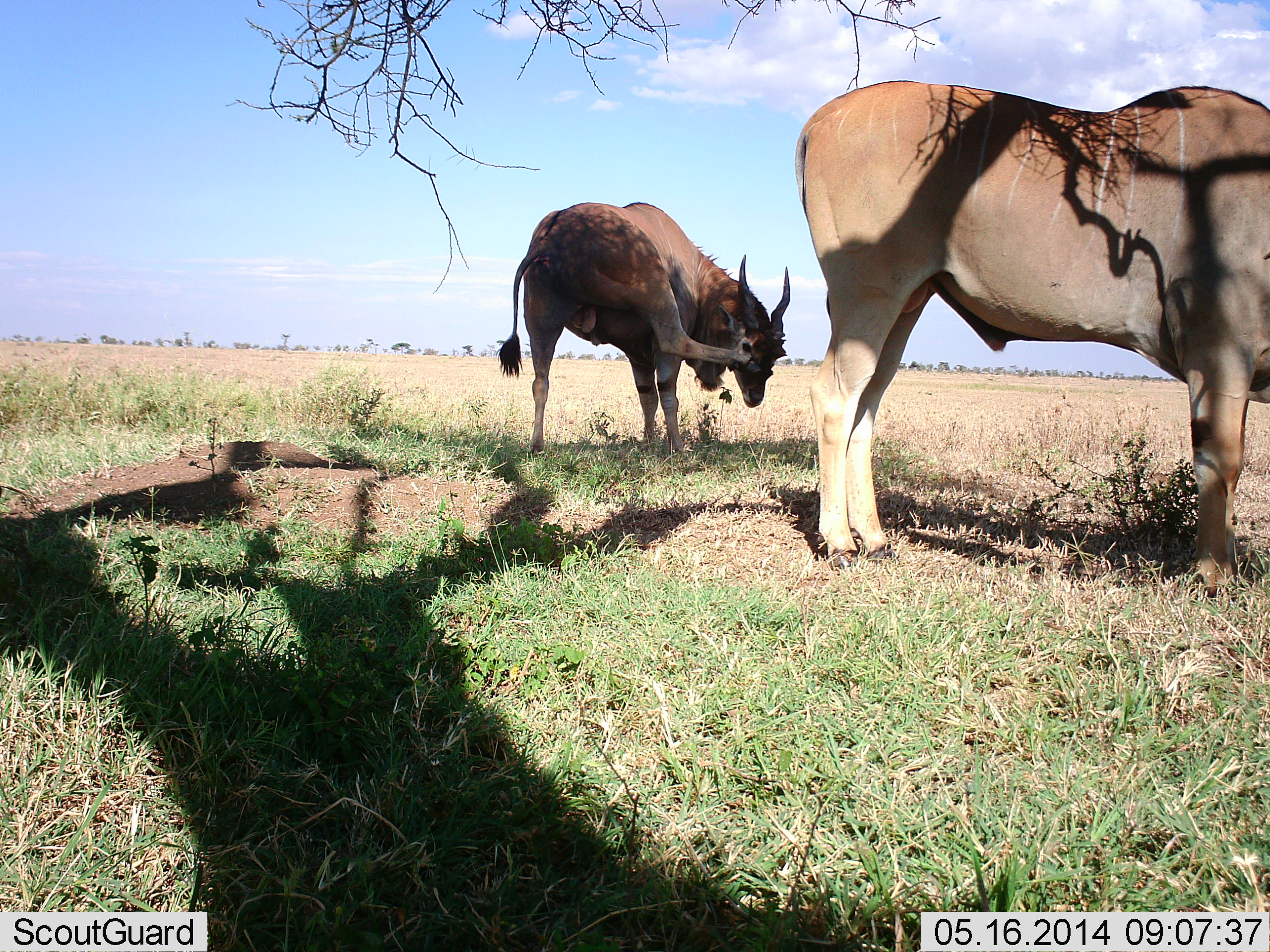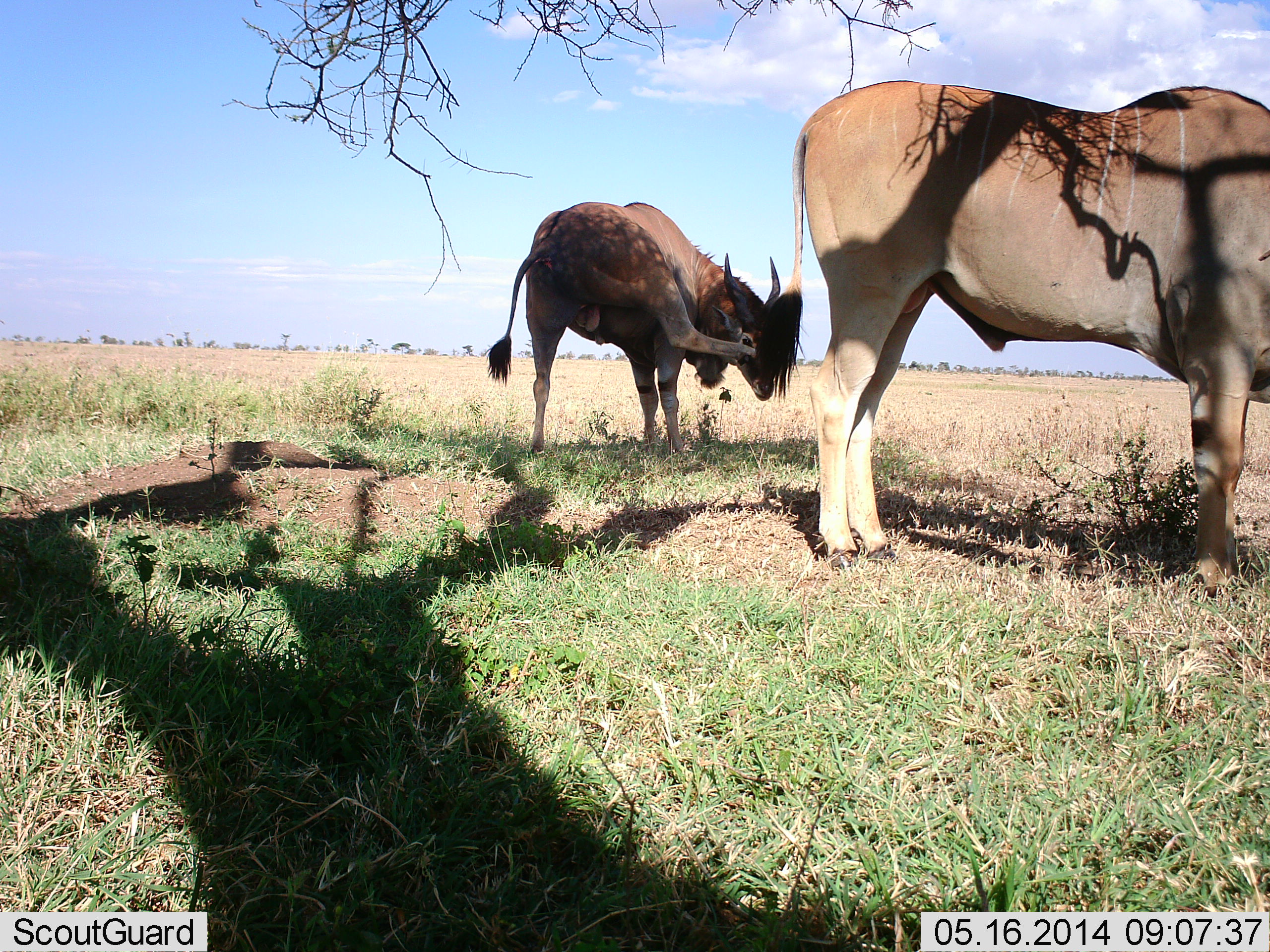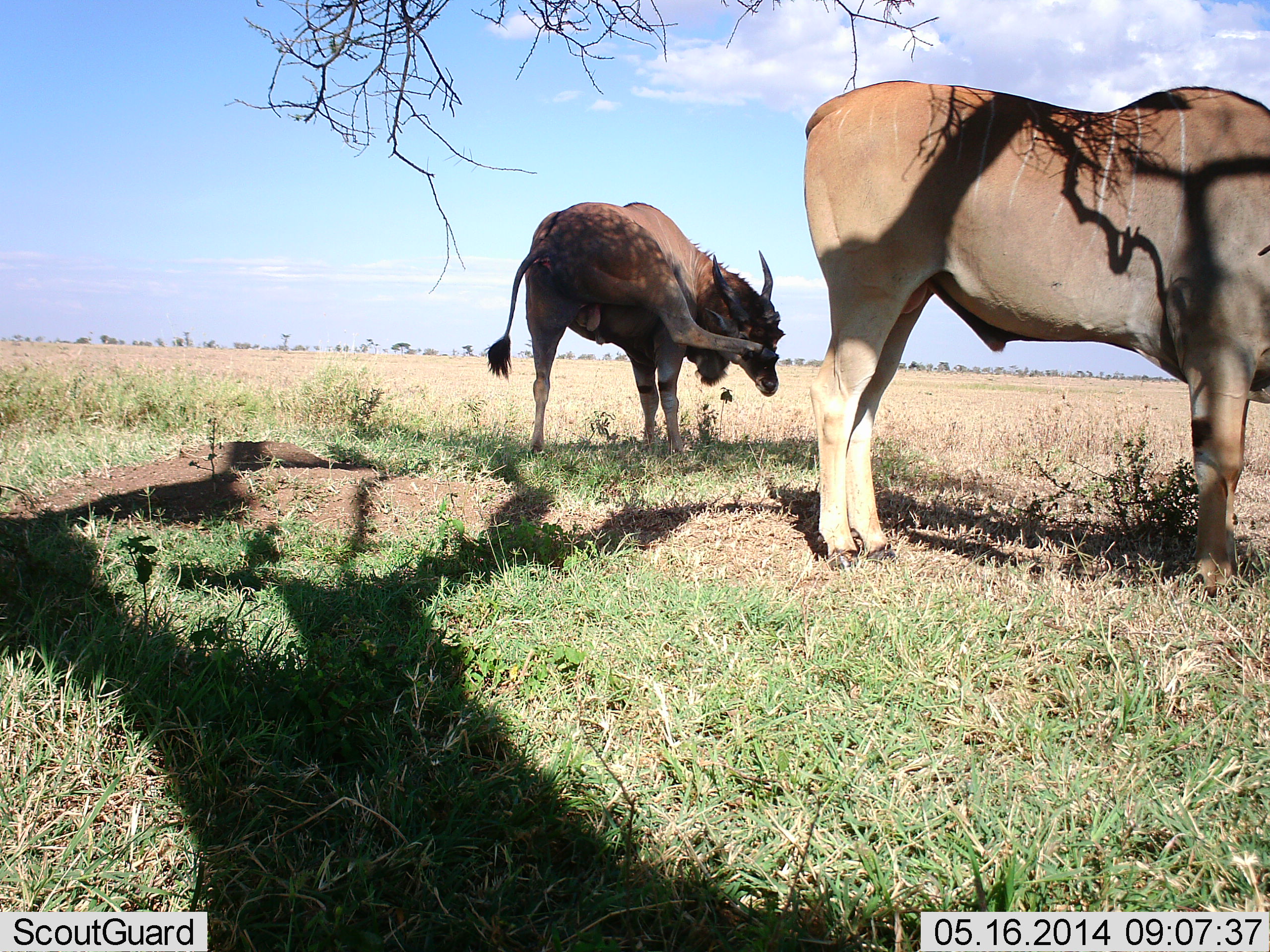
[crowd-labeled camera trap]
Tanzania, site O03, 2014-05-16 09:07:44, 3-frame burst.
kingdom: Animalia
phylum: Chordata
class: Mammalia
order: Artiodactyla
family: Bovidae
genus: Tragelaphus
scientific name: Tragelaphus oryx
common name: eland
Eland (Tragelaphus oryx), count 2. Behavior (volunteer vote fractions): standing 100%, resting 10%, moving 0%, interacting 10%. Young present (vote fraction): 10%. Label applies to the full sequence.